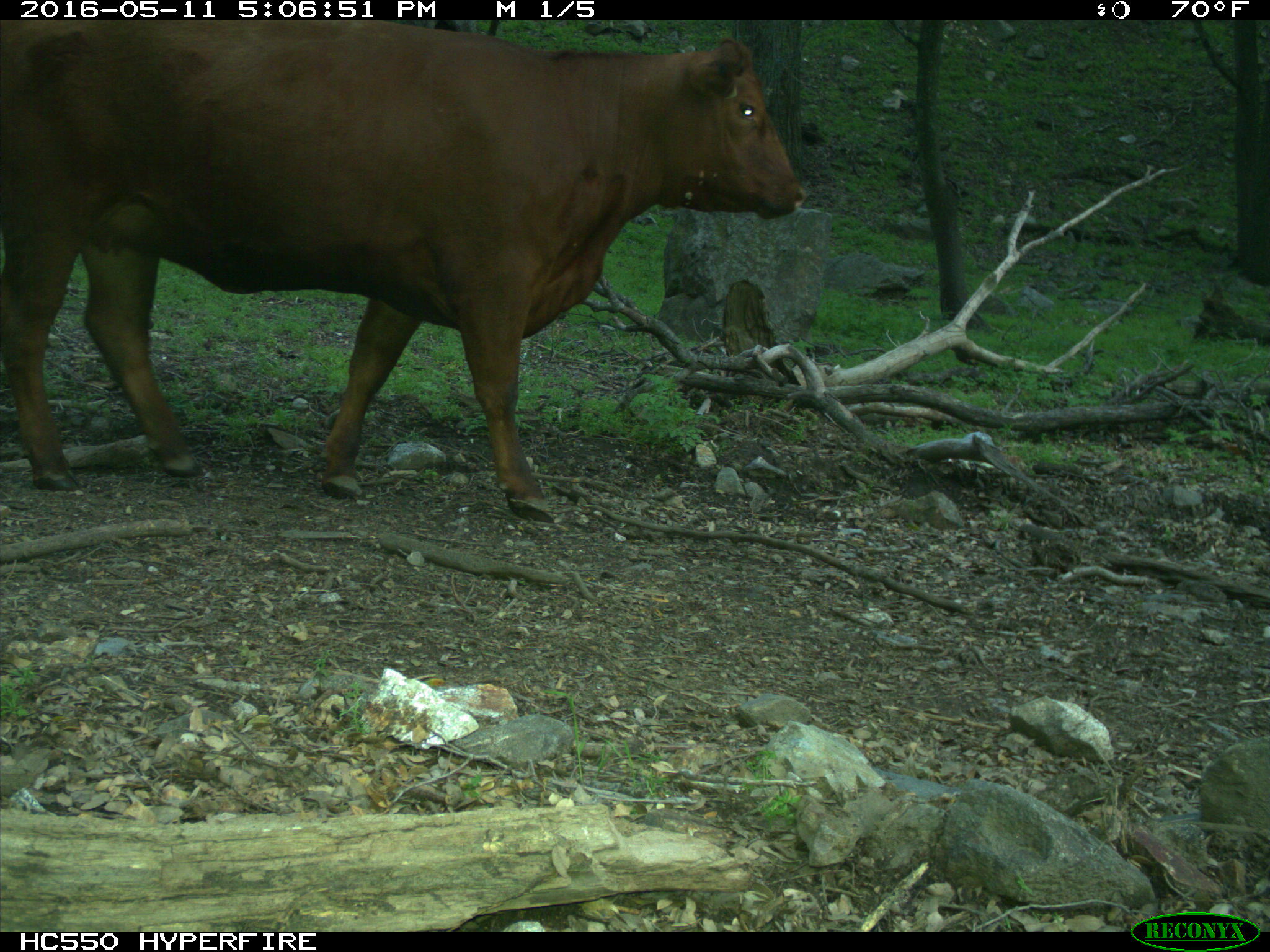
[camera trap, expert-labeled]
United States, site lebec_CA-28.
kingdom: Animalia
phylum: Chordata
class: Mammalia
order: Artiodactyla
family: Bovidae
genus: Bos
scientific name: Bos taurus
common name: domestic cow